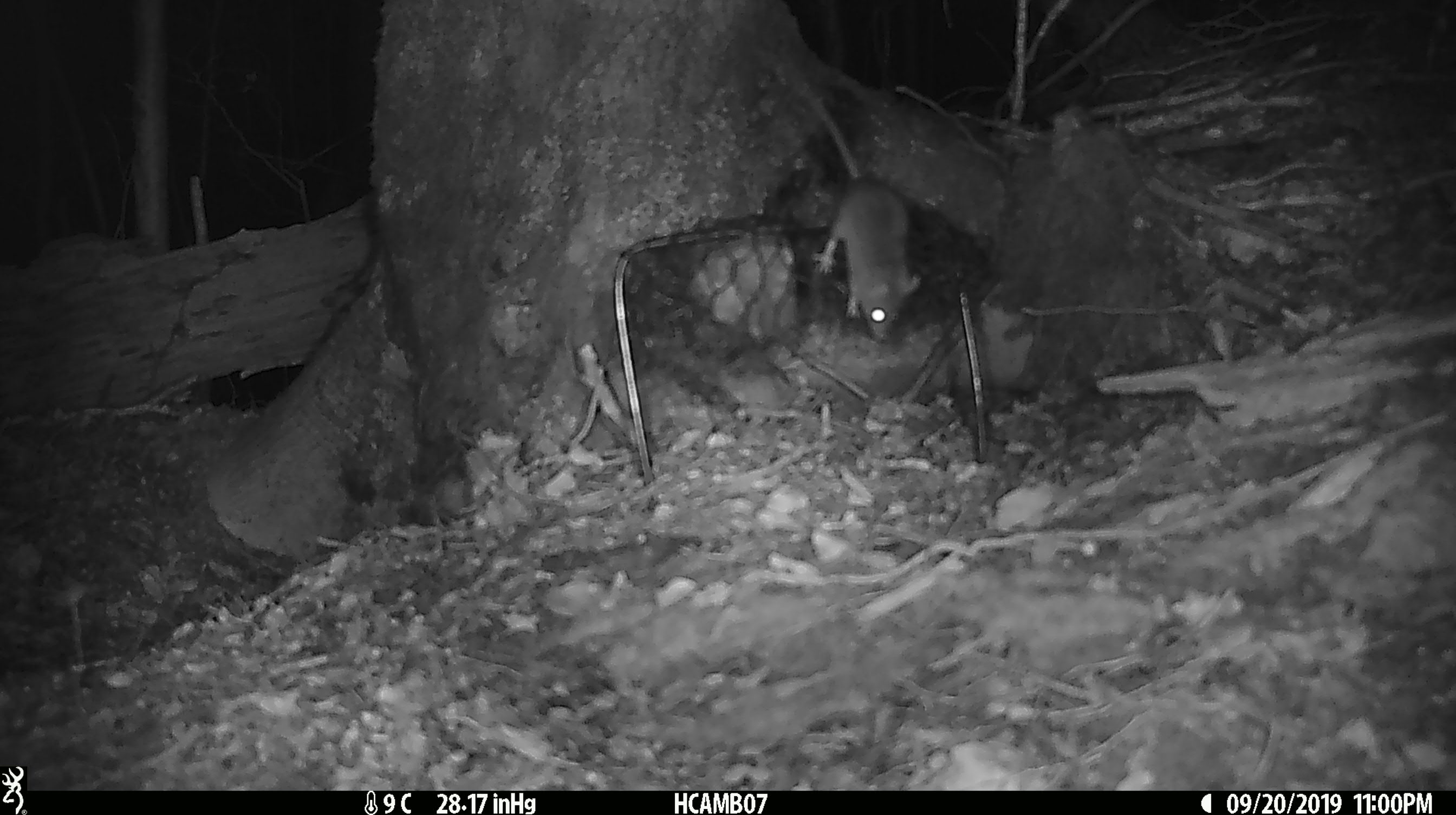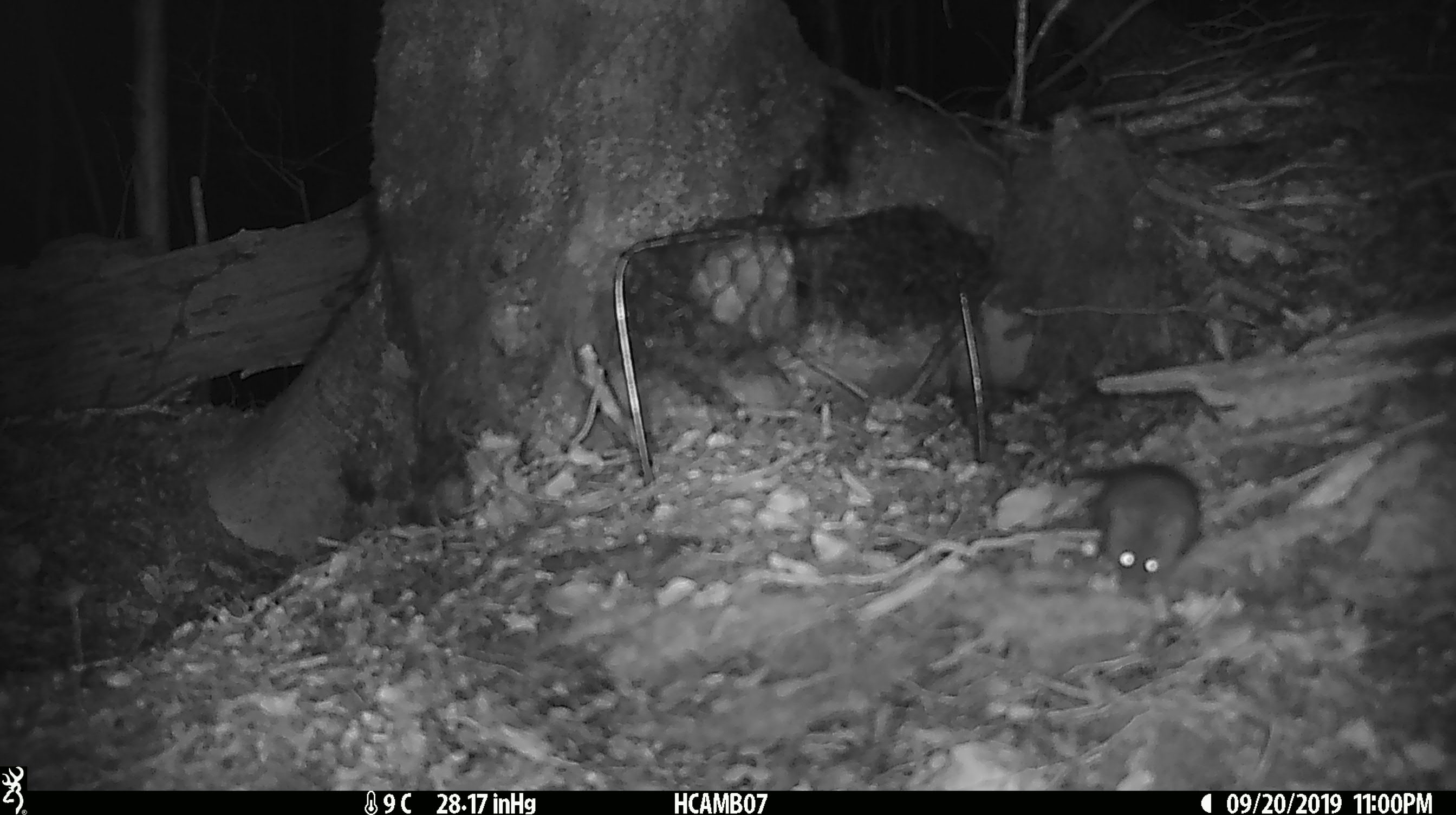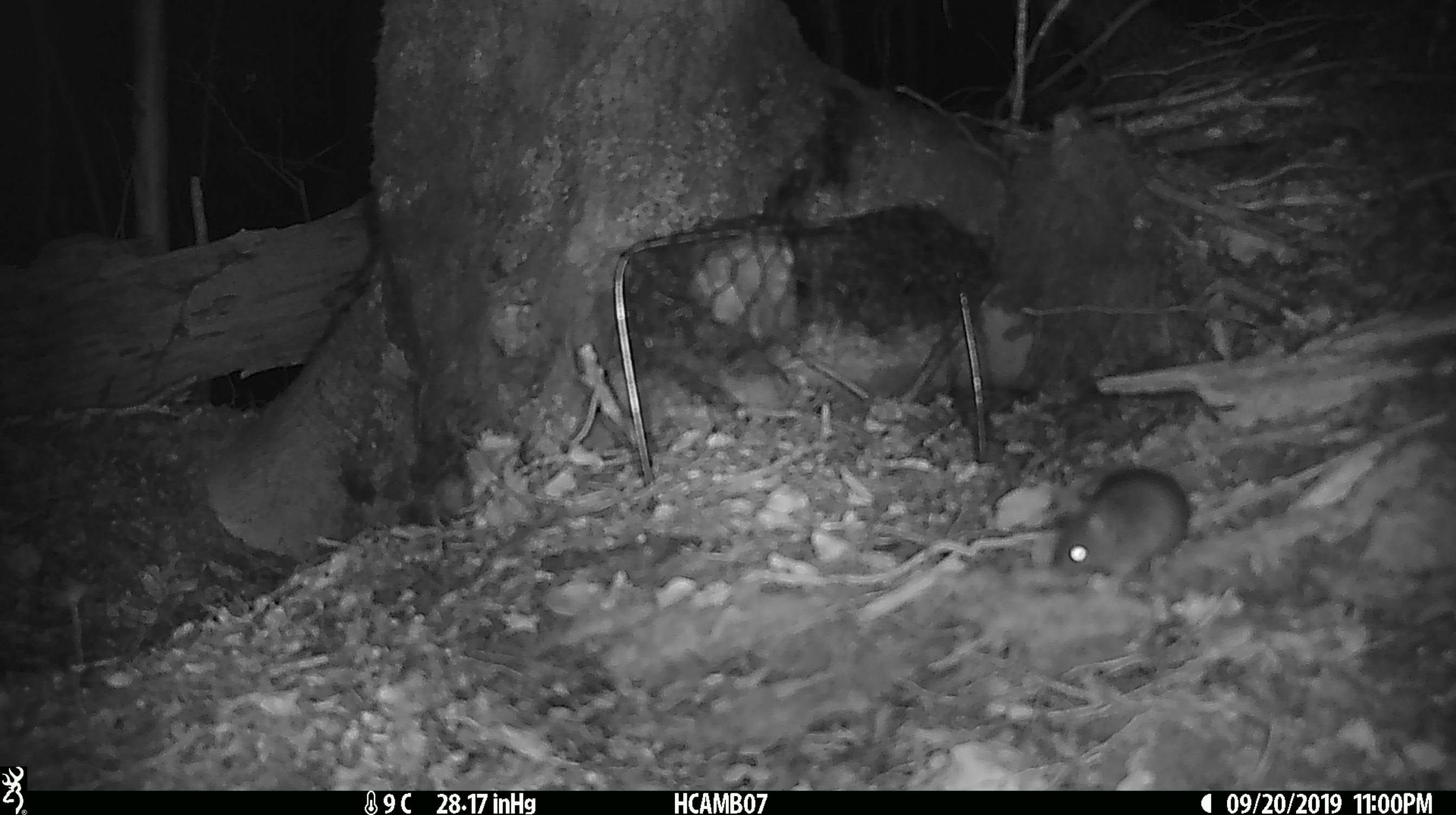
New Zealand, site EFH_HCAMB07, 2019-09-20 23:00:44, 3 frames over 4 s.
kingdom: Animalia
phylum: Chordata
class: Mammalia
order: Rodentia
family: Muridae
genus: Mus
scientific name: Mus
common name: mouse